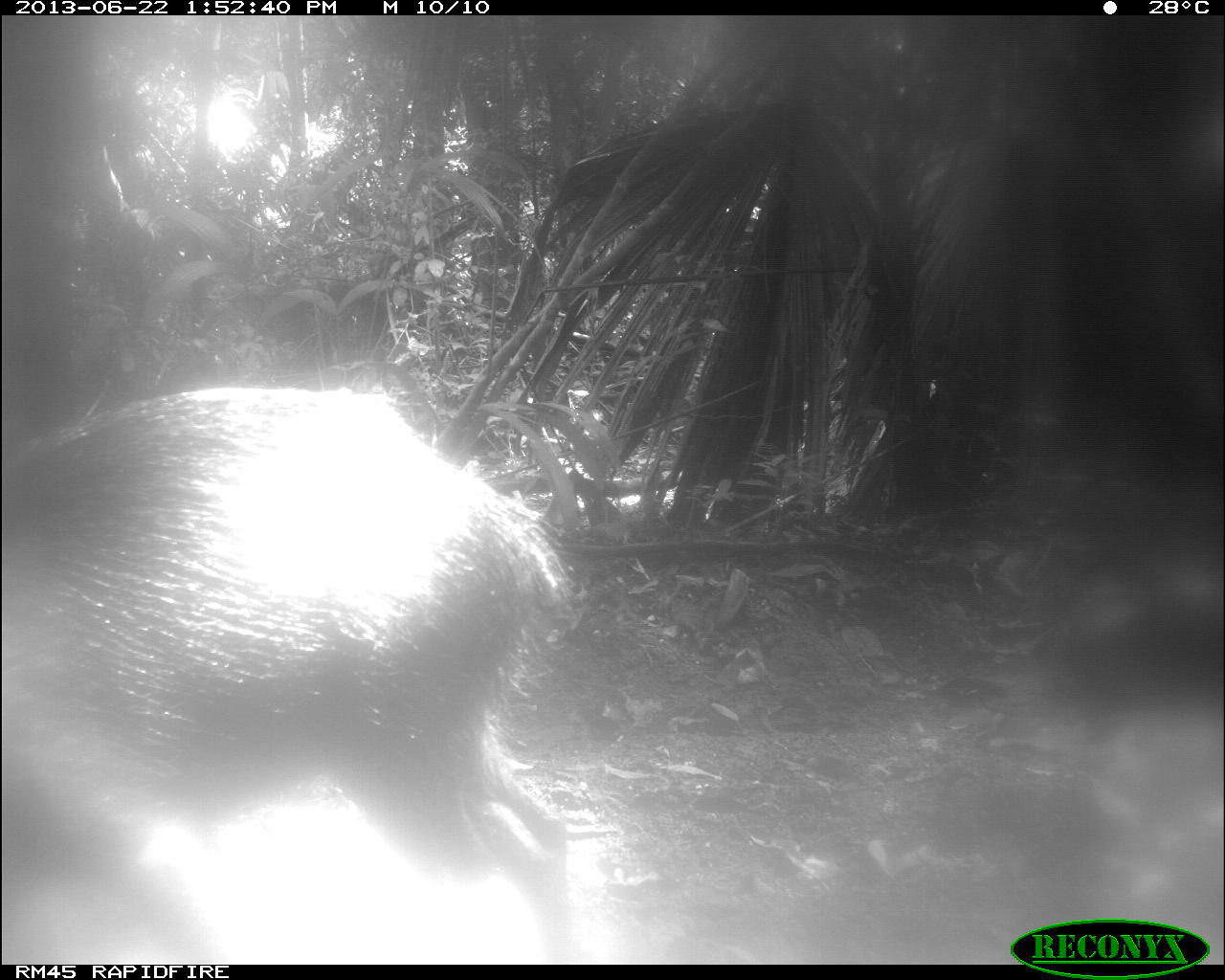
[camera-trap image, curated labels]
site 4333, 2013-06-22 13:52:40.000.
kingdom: Animalia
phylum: Chordata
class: Mammalia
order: Artiodactyla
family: Tayassuidae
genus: Tayassu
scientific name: Tayassu pecari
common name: white-lipped peccary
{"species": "Tayassu pecari (white-lipped peccary)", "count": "3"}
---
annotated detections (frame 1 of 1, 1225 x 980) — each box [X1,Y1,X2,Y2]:
tayassu pecari: [1,384,579,963]